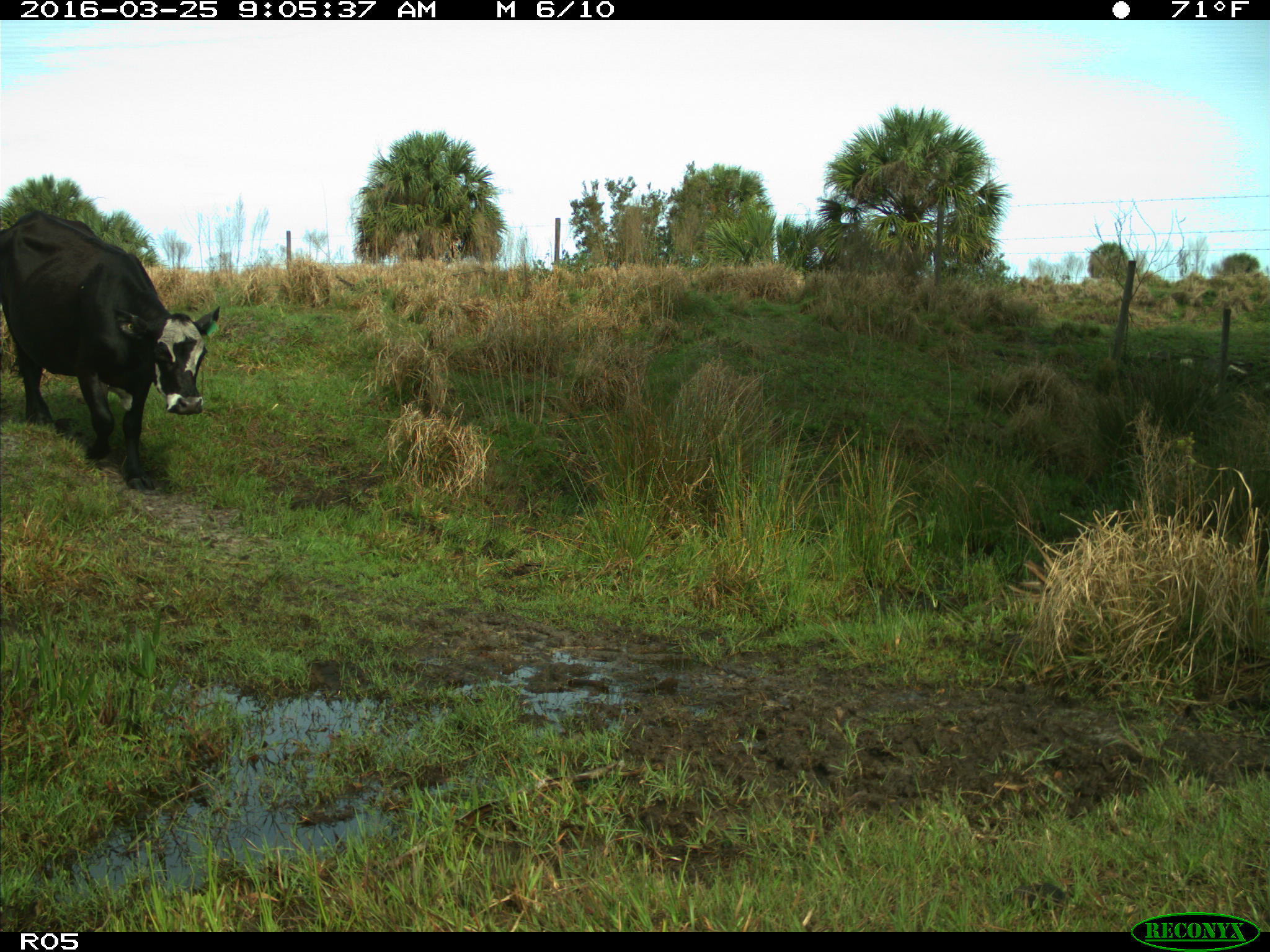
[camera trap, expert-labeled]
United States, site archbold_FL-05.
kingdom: Animalia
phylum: Chordata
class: Mammalia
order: Artiodactyla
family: Bovidae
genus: Bos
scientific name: Bos taurus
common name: domestic cow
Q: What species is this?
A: Bos taurus (domestic cow).